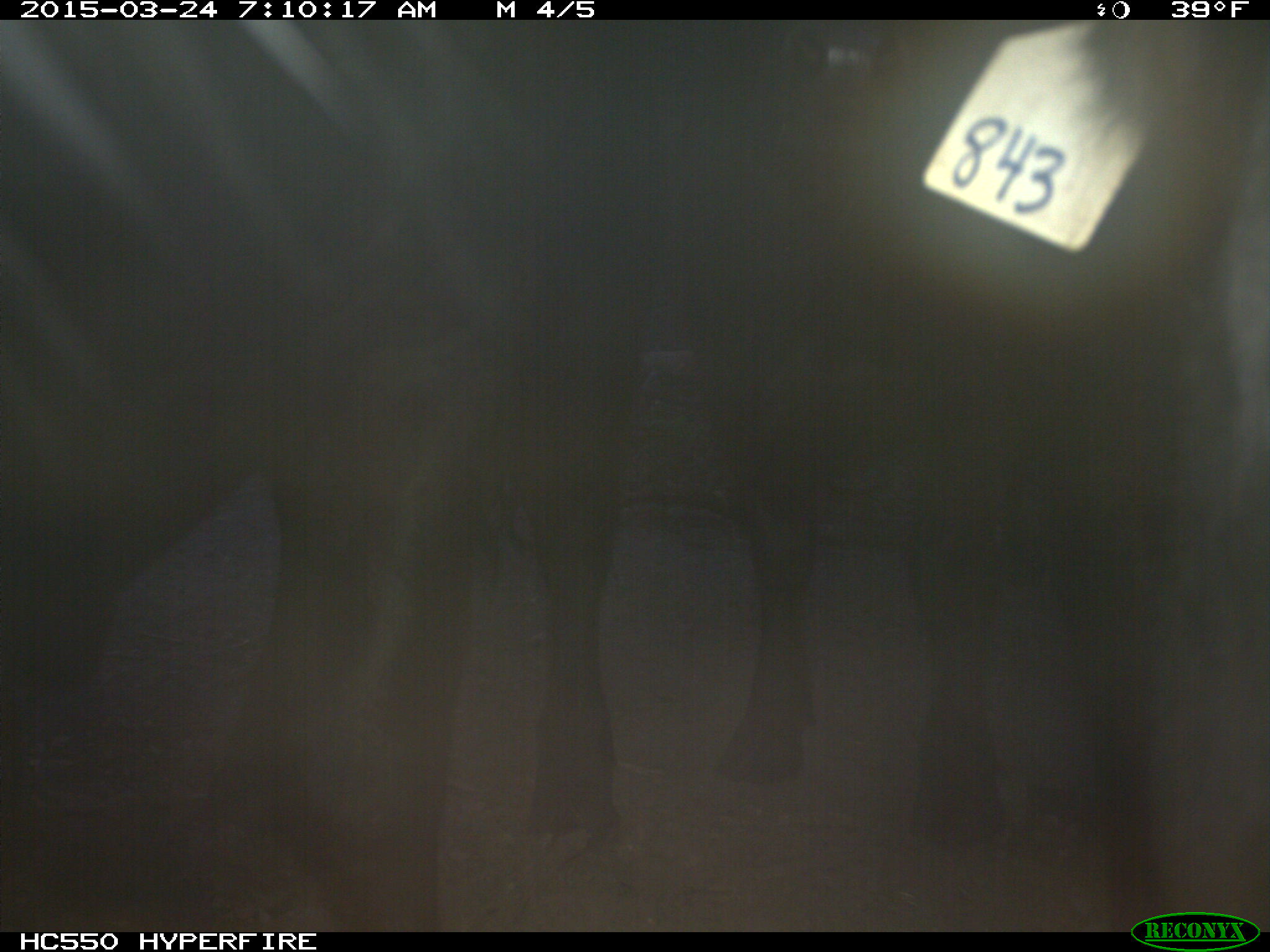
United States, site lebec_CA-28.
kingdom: Animalia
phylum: Chordata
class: Mammalia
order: Artiodactyla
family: Bovidae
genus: Bos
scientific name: Bos taurus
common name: domestic cow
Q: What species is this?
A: Bos taurus (domestic cow).